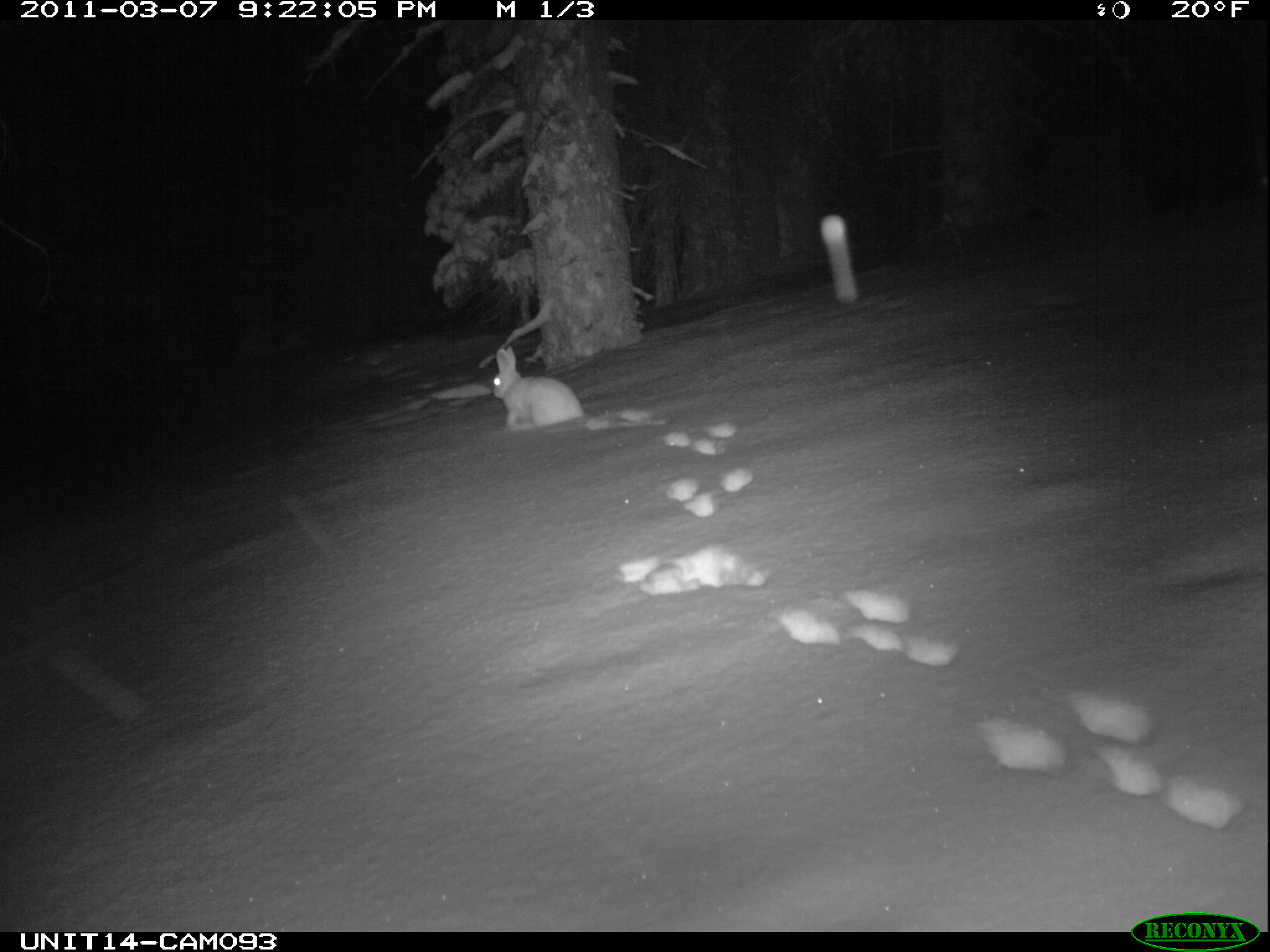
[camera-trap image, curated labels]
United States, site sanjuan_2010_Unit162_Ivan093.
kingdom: Animalia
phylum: Chordata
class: Mammalia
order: Lagomorpha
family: Leporidae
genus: Lepus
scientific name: Lepus americanus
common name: snowshoe hare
Lepus americanus (snowshoe hare).